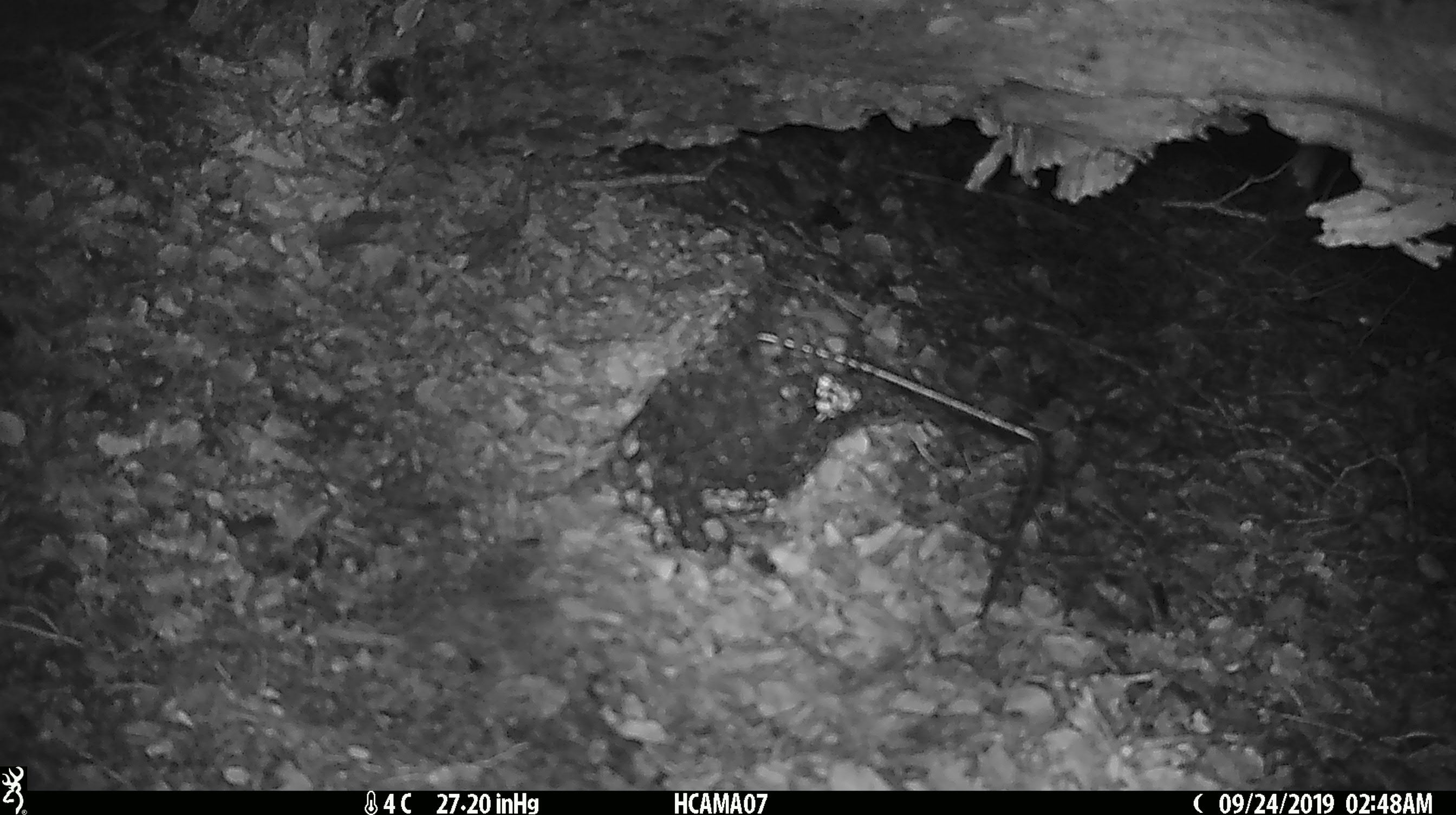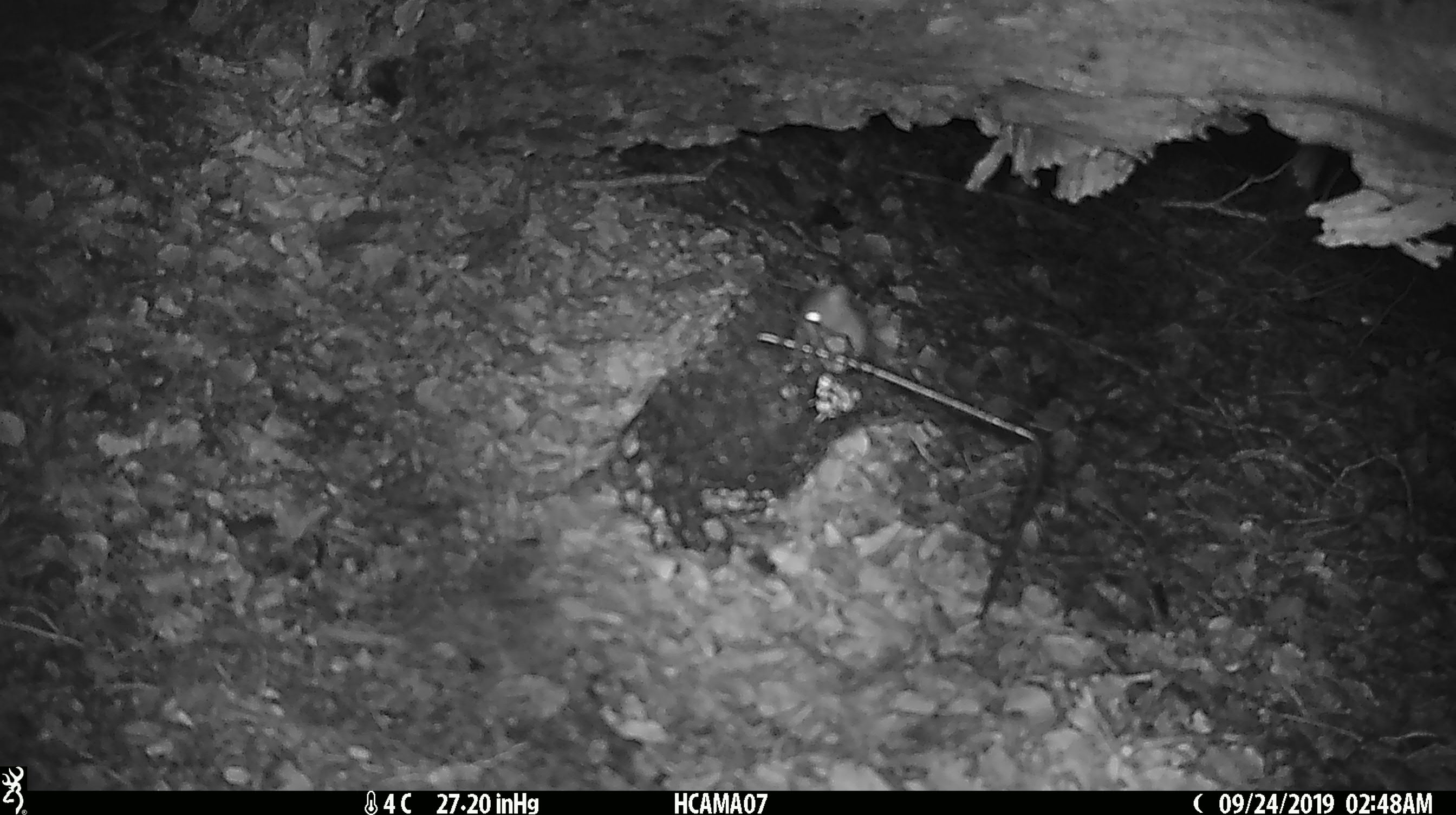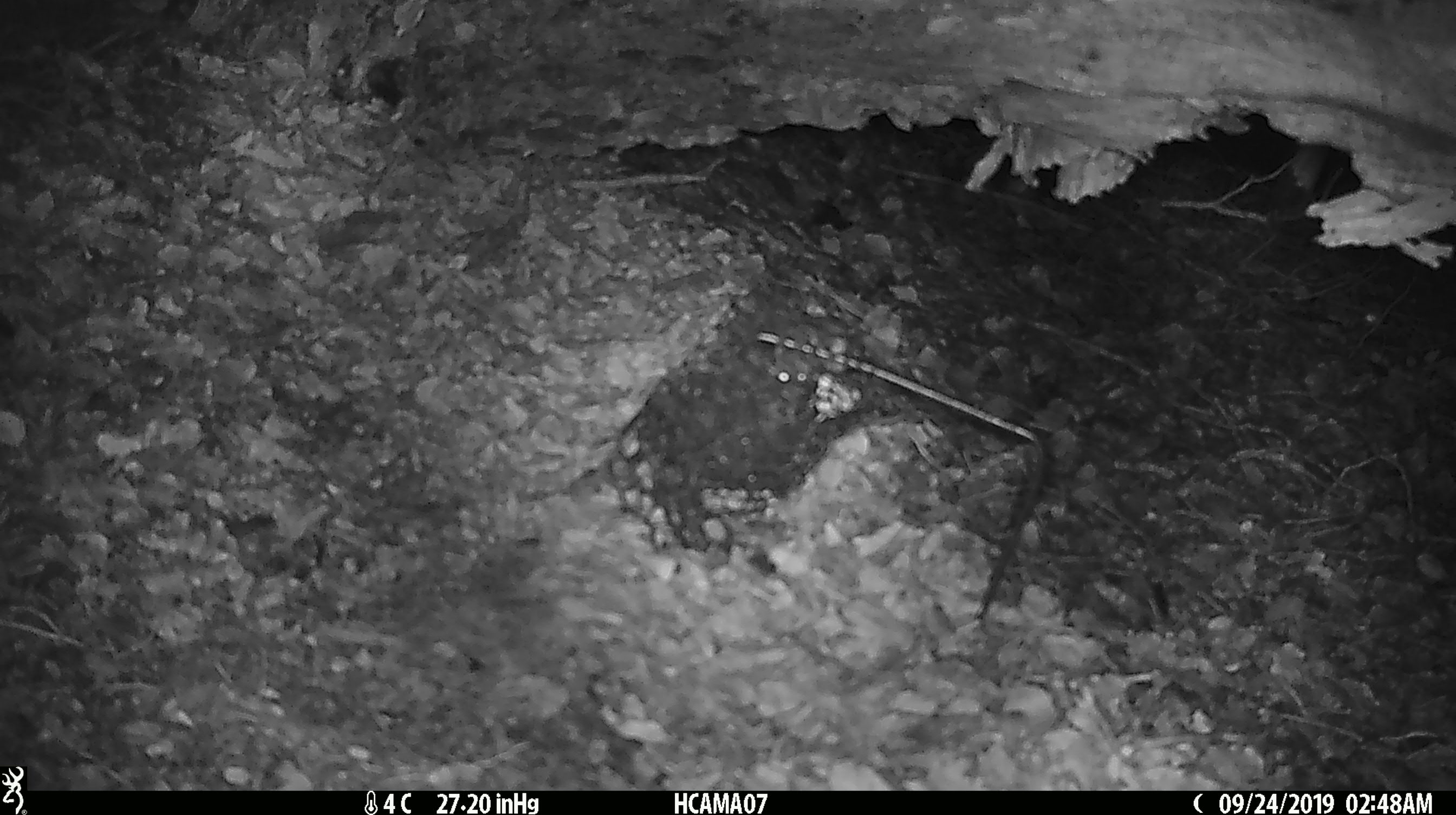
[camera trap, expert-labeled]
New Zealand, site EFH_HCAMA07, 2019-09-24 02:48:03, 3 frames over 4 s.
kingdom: Animalia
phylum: Chordata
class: Mammalia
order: Rodentia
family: Muridae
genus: Mus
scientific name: Mus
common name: mouse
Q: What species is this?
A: Mouse (Mus).